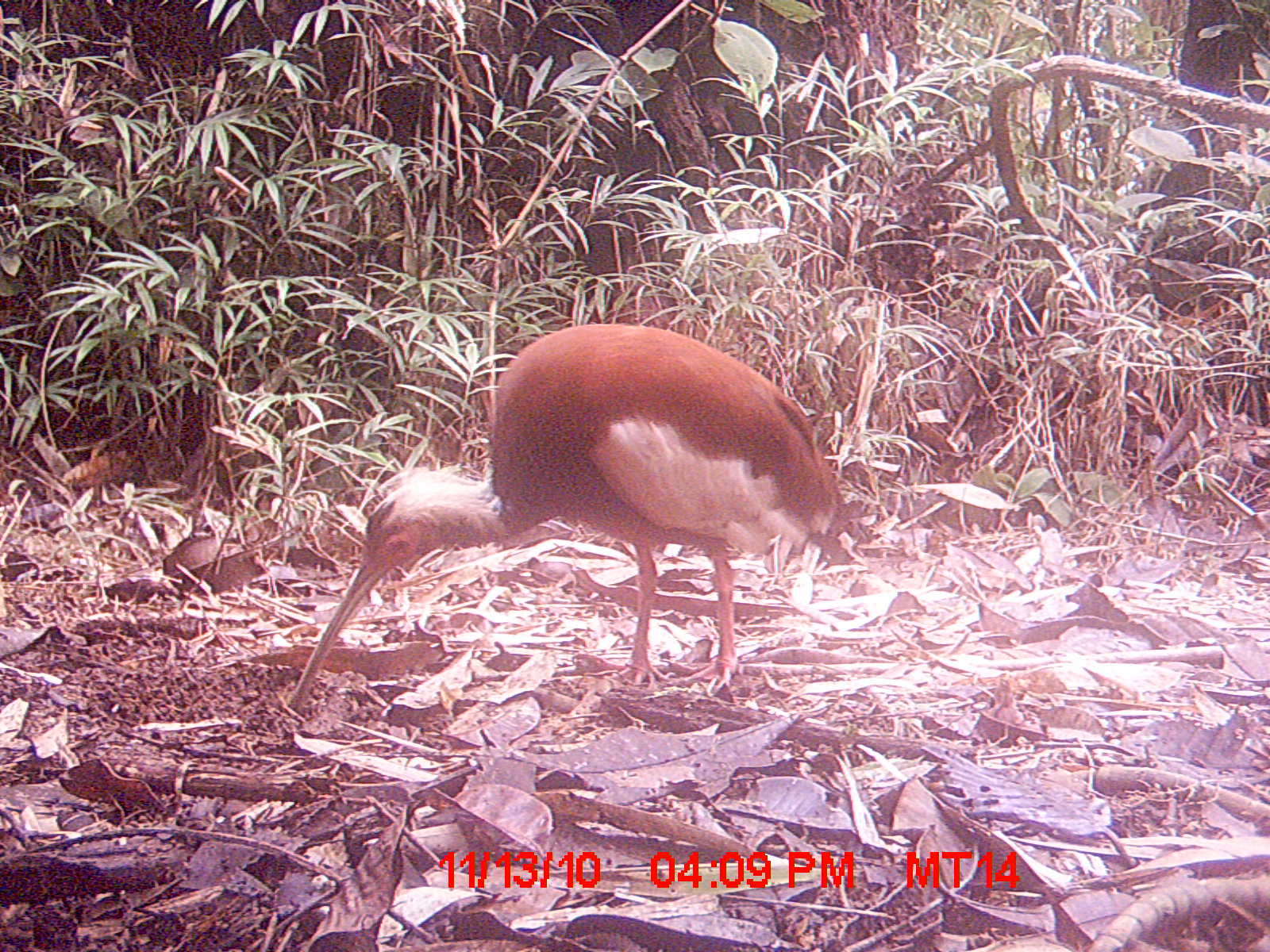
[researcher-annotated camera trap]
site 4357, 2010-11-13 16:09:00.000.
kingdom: Animalia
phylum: Chordata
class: Aves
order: Pelecaniformes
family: Threskiornithidae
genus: Lophotibis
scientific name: Lophotibis cristata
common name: madagascan ibis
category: lophotibis cristataa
Lophotibis cristataa (madagascan ibis) (Lophotibis cristata), count 1.